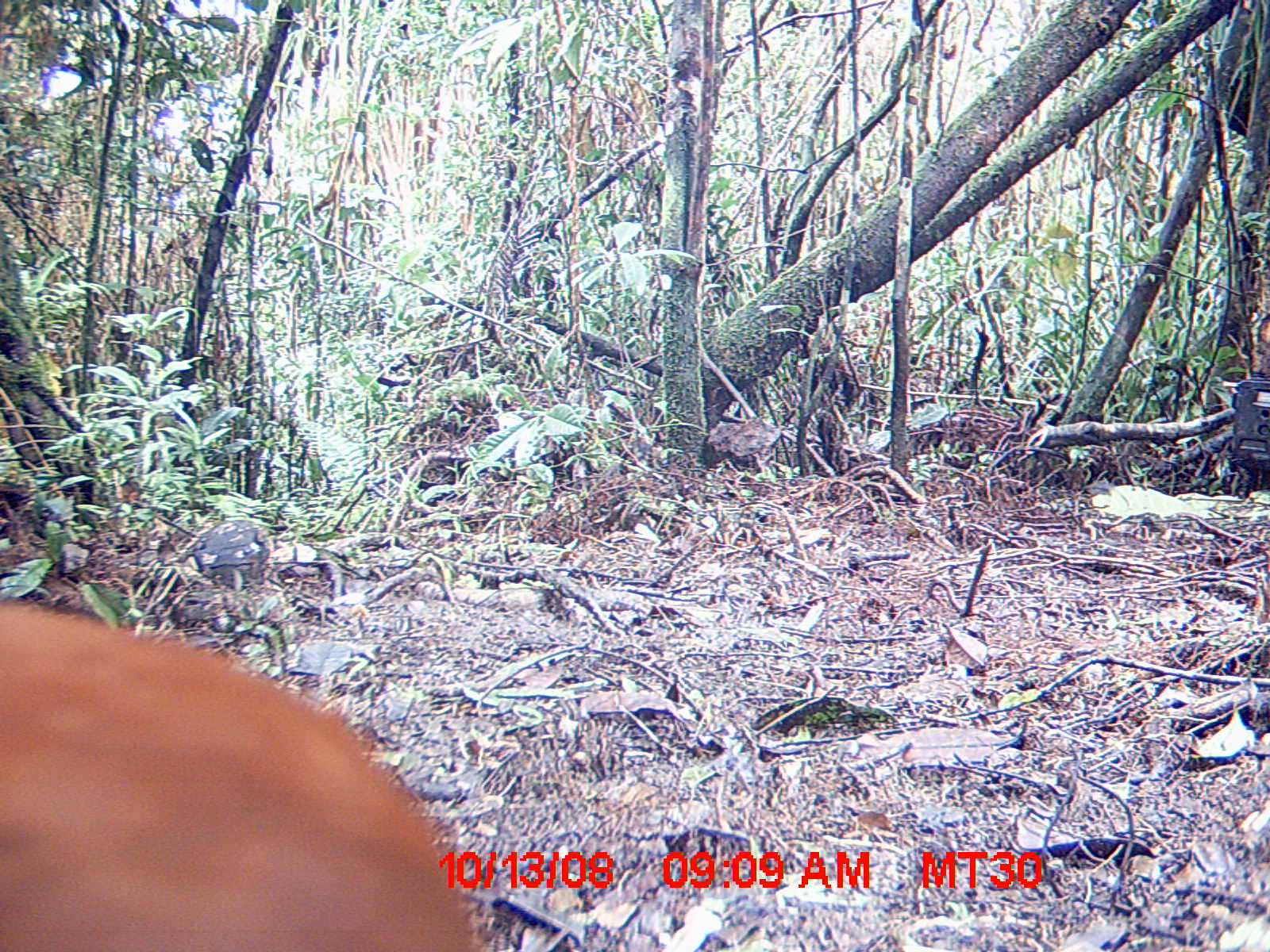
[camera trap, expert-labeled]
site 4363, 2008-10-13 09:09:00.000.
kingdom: Animalia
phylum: Chordata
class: Aves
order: Pelecaniformes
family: Threskiornithidae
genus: Lophotibis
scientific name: Lophotibis cristata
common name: madagascan ibis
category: lophotibis cristataa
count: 2